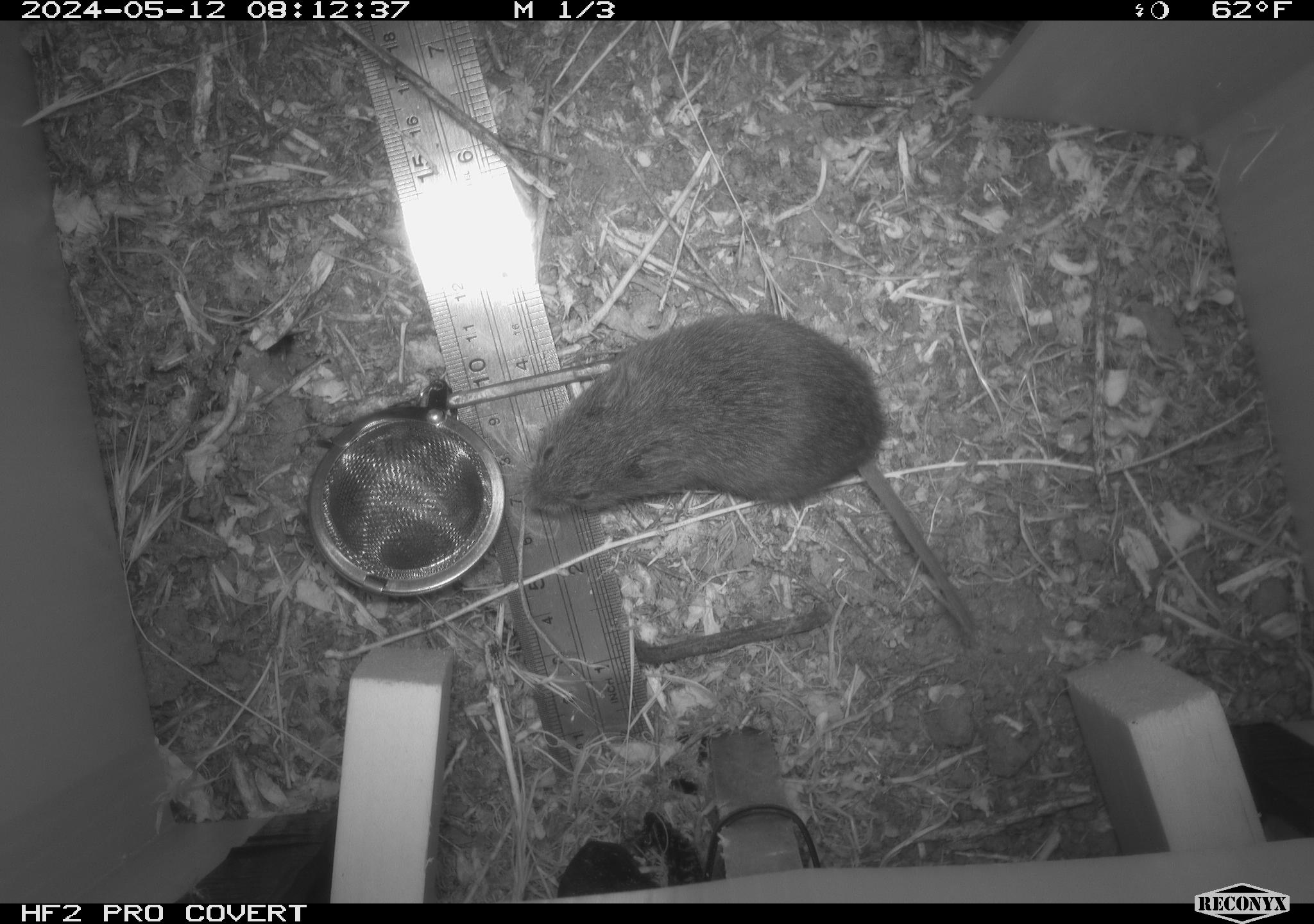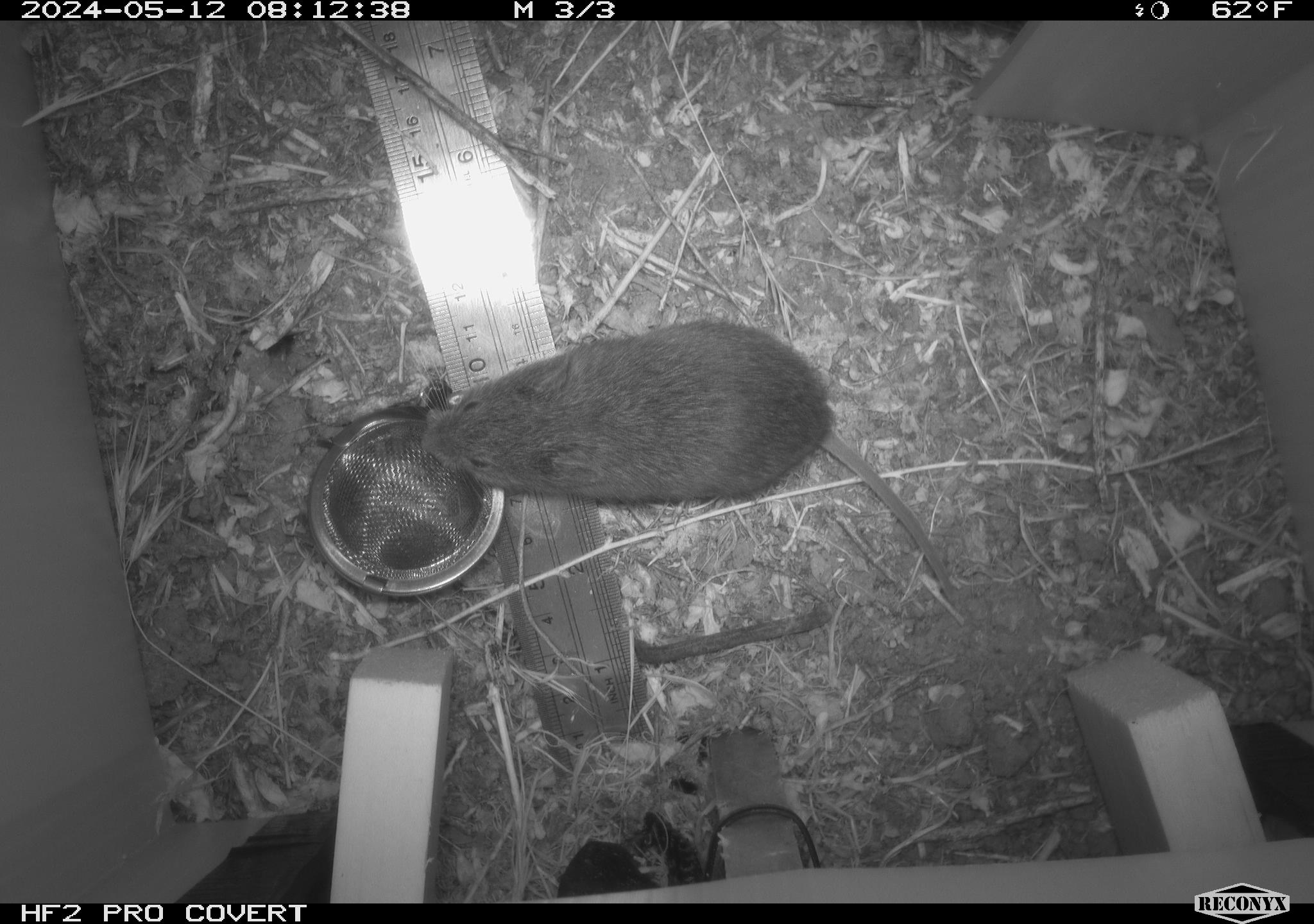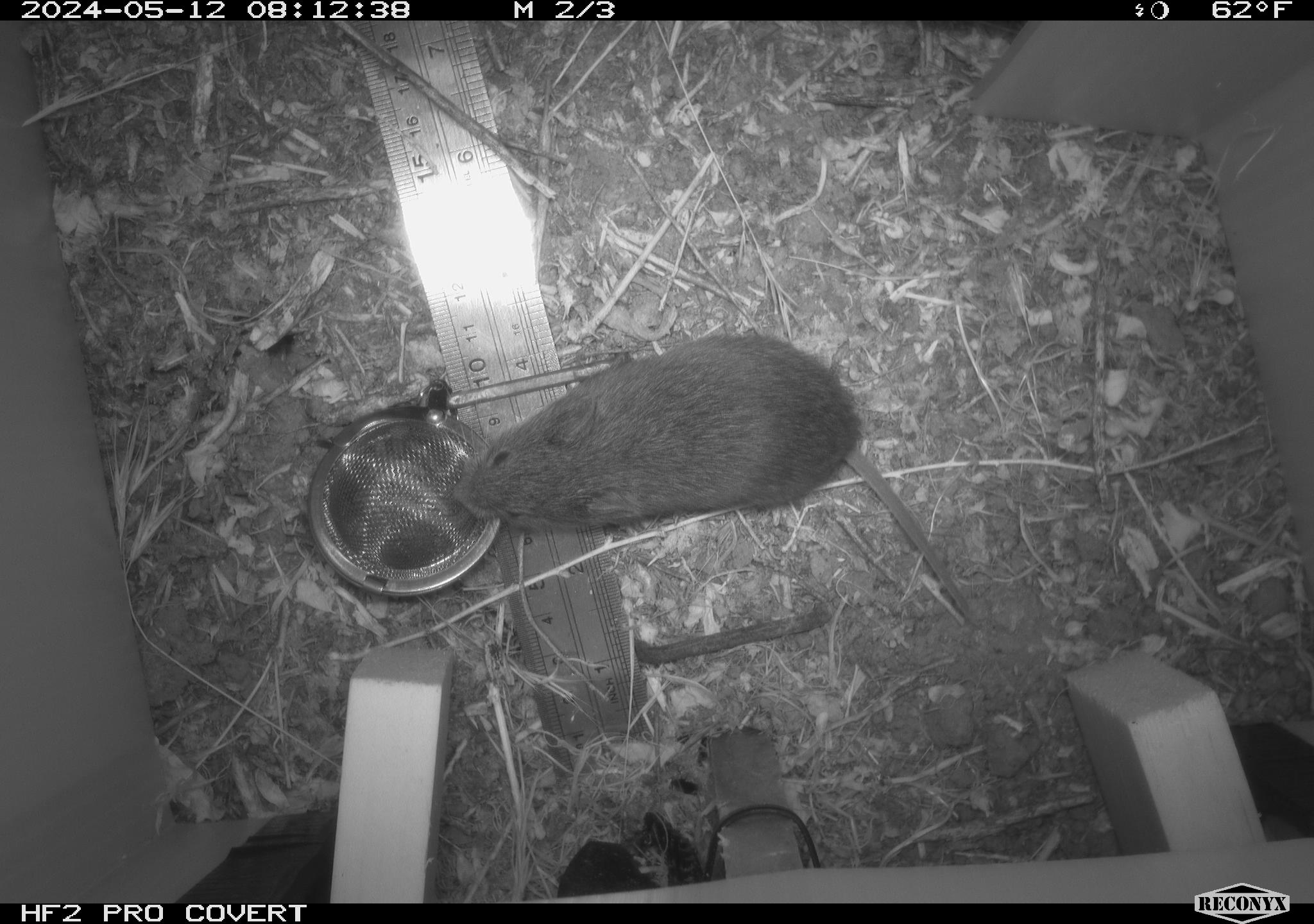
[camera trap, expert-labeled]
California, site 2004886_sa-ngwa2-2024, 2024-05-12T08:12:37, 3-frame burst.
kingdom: Animalia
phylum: Chordata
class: Mammalia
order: Rodentia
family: Cricetidae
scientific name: Arvicolinae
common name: voles, lemmings, and muskrats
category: arvicolinae subfamily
Arvicolinae subfamily (voles, lemmings, and muskrats) (Arvicolinae).